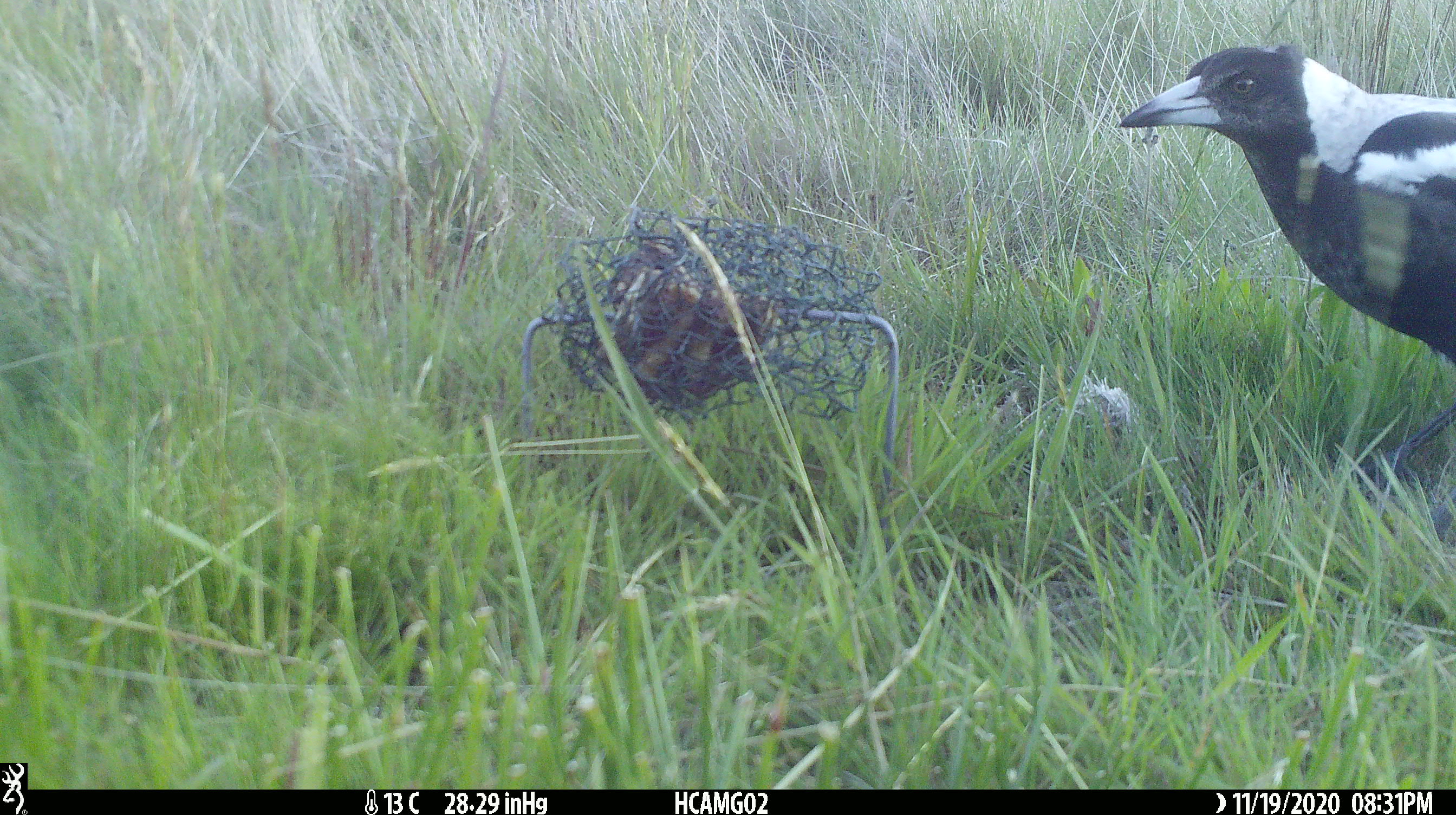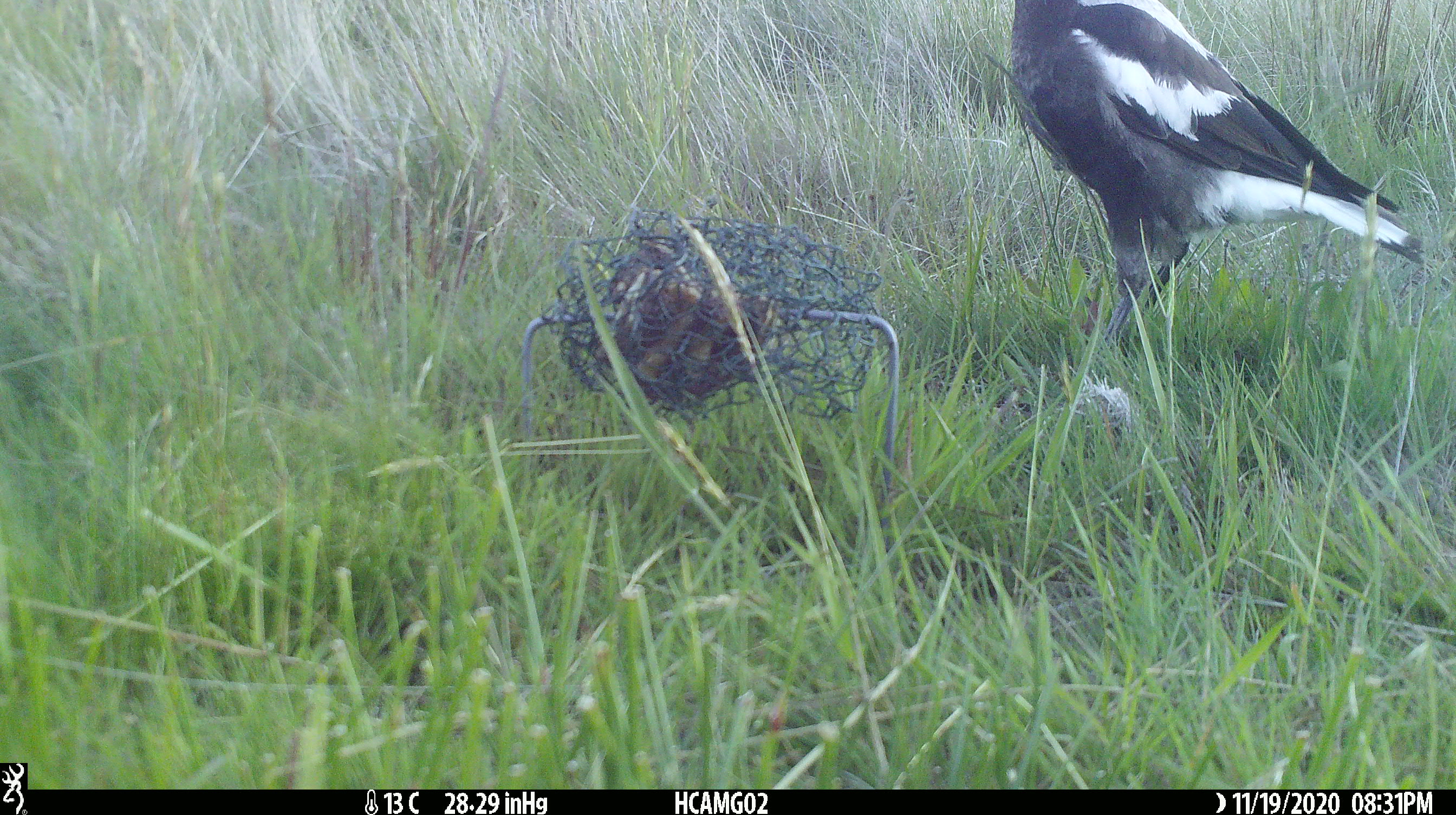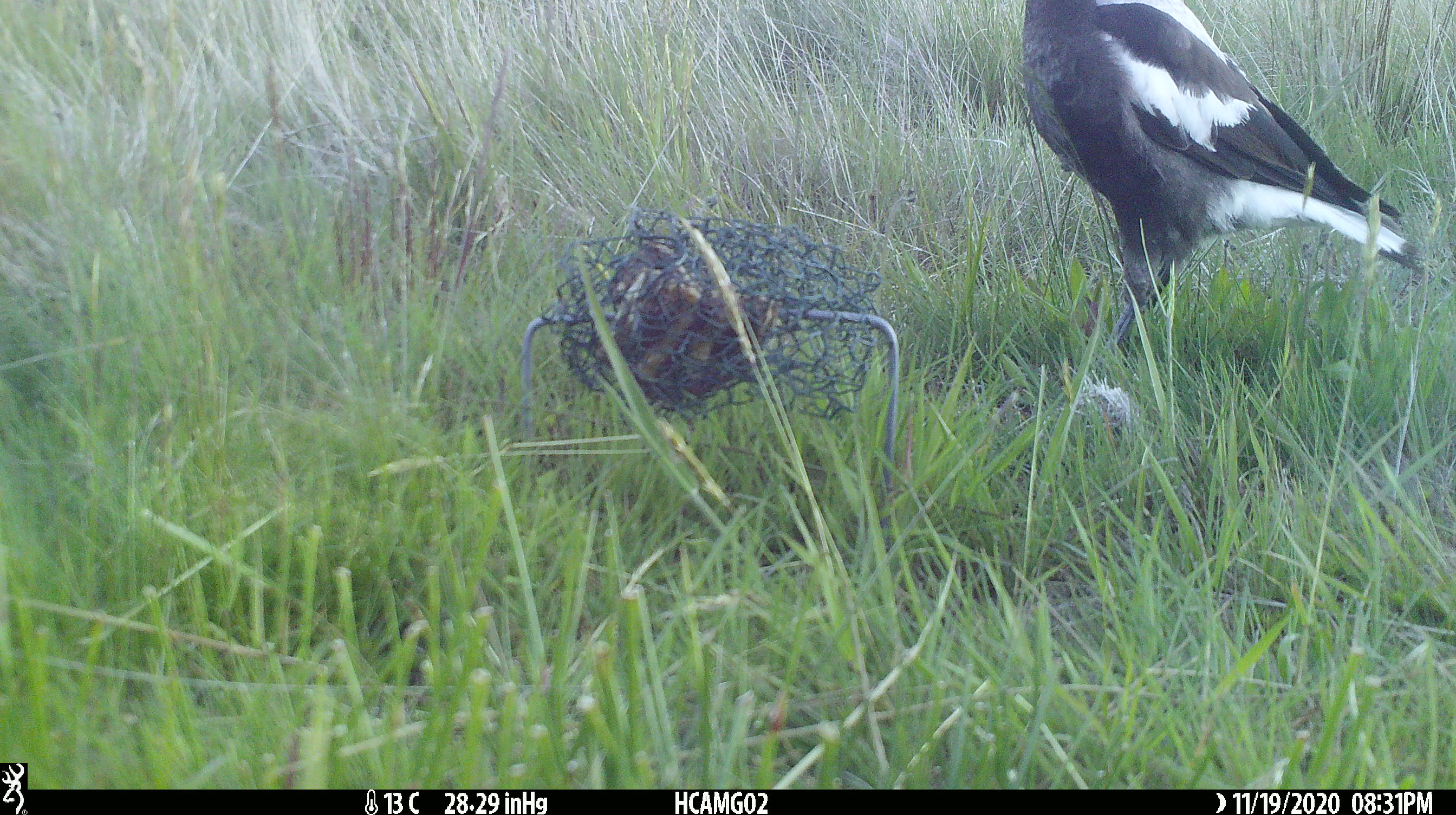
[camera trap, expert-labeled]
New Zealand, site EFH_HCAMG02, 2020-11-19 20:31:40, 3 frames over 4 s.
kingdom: Animalia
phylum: Chordata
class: Aves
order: Passeriformes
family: Artamidae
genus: Gymnorhina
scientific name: Gymnorhina tibicen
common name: australian magpie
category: magpie